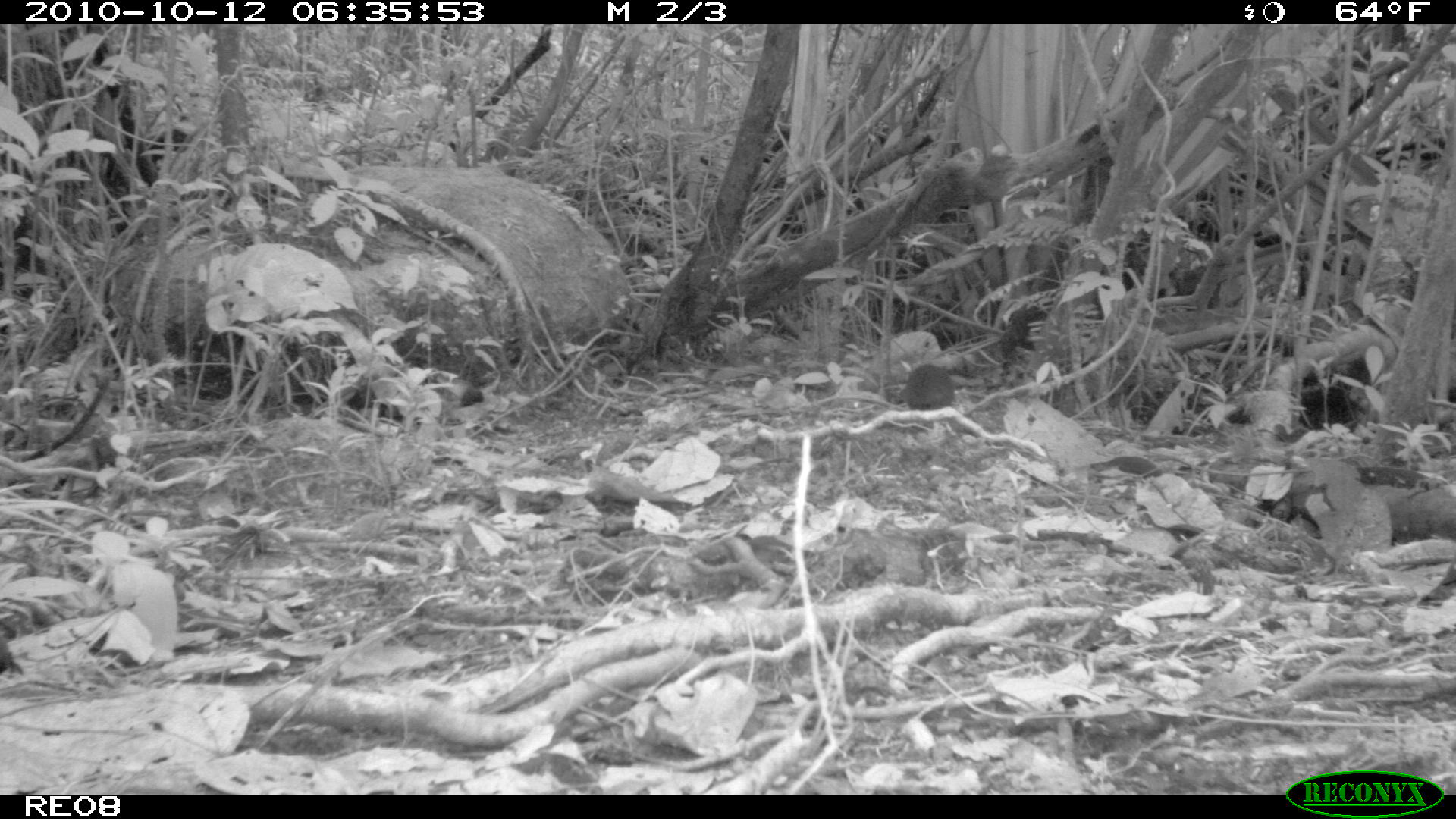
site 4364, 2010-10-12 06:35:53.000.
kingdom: Animalia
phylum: Chordata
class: Mammalia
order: Rodentia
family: Muridae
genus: Rattus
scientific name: Rattus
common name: rodent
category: unknown rat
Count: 1.